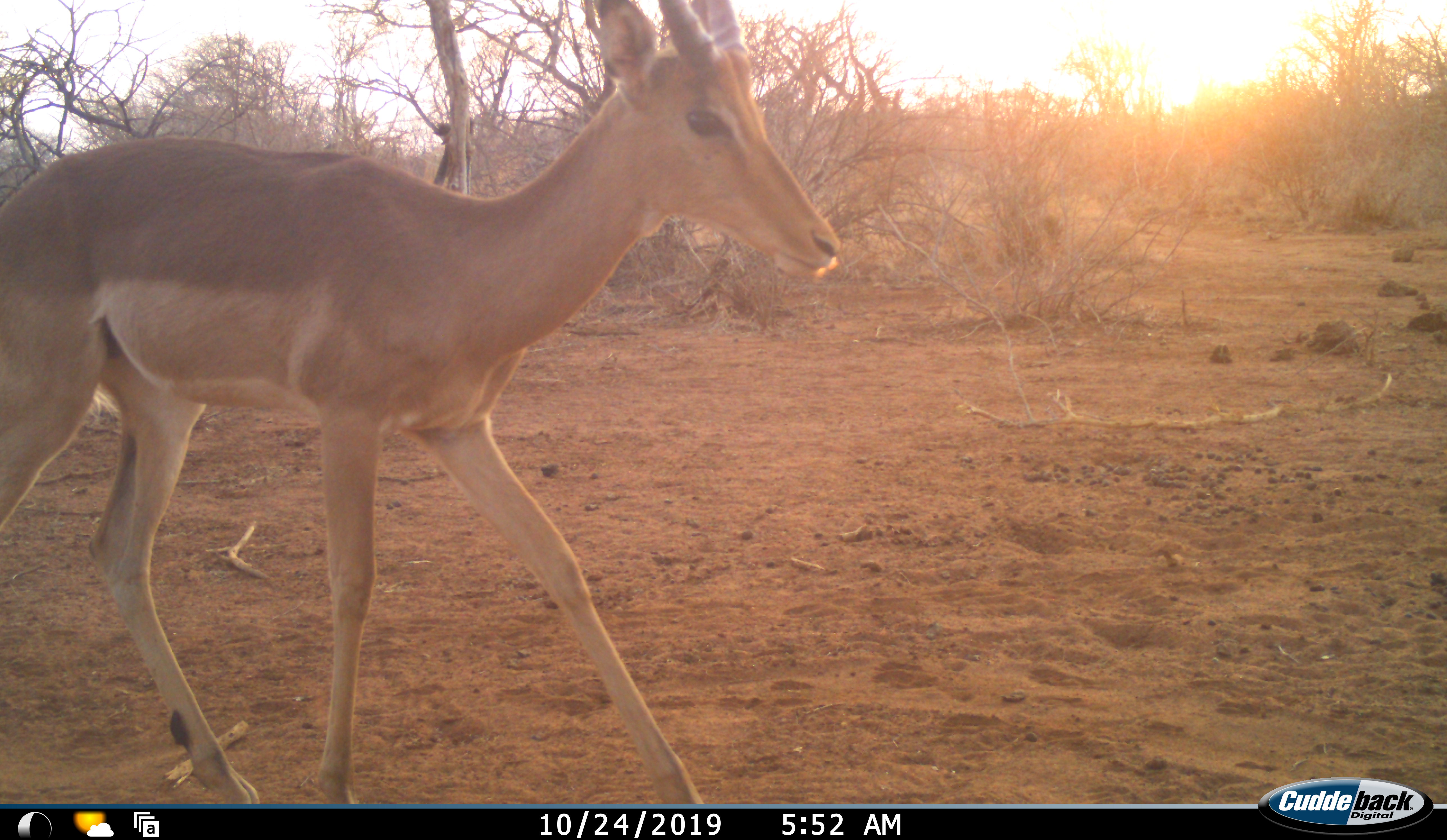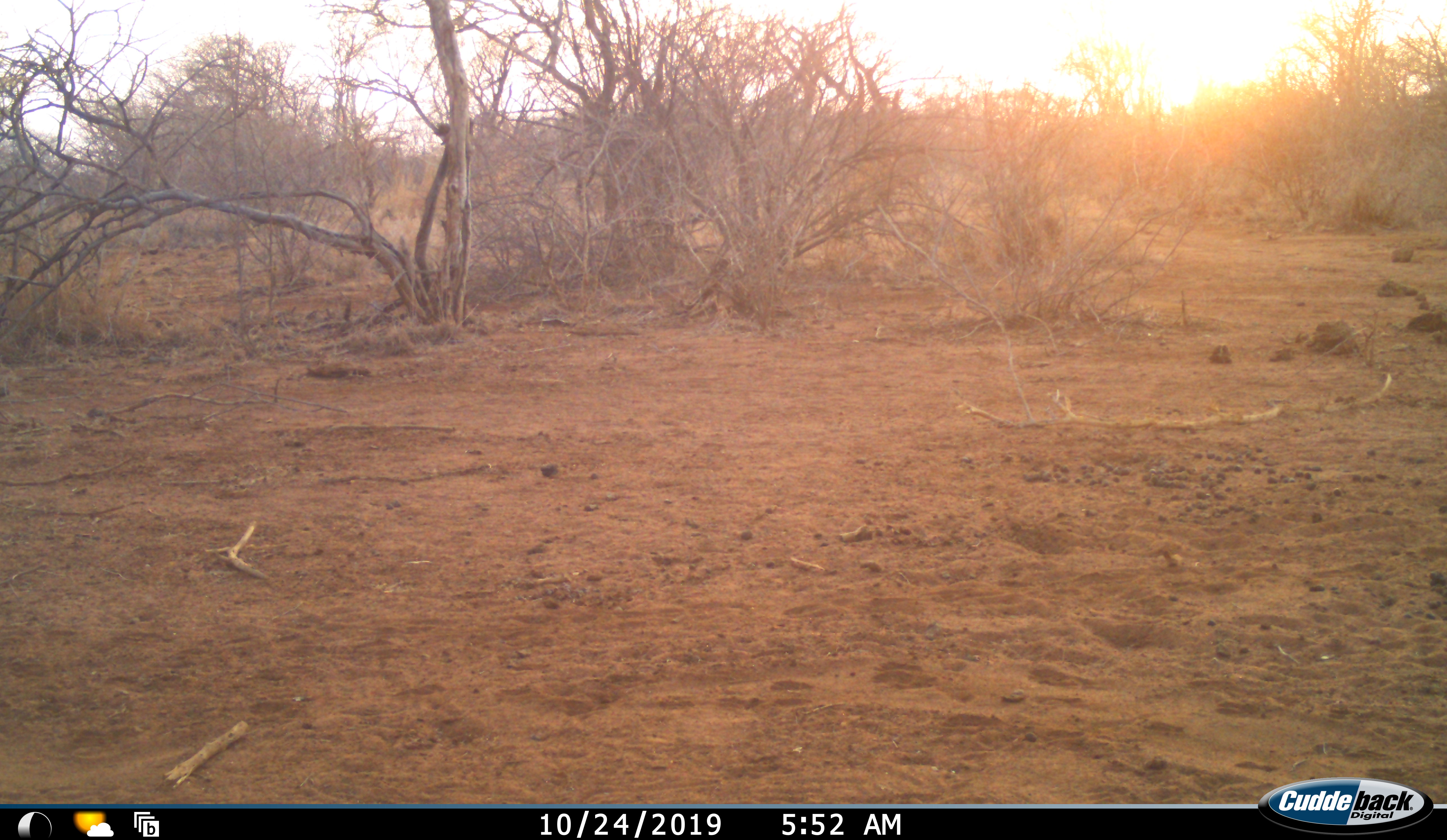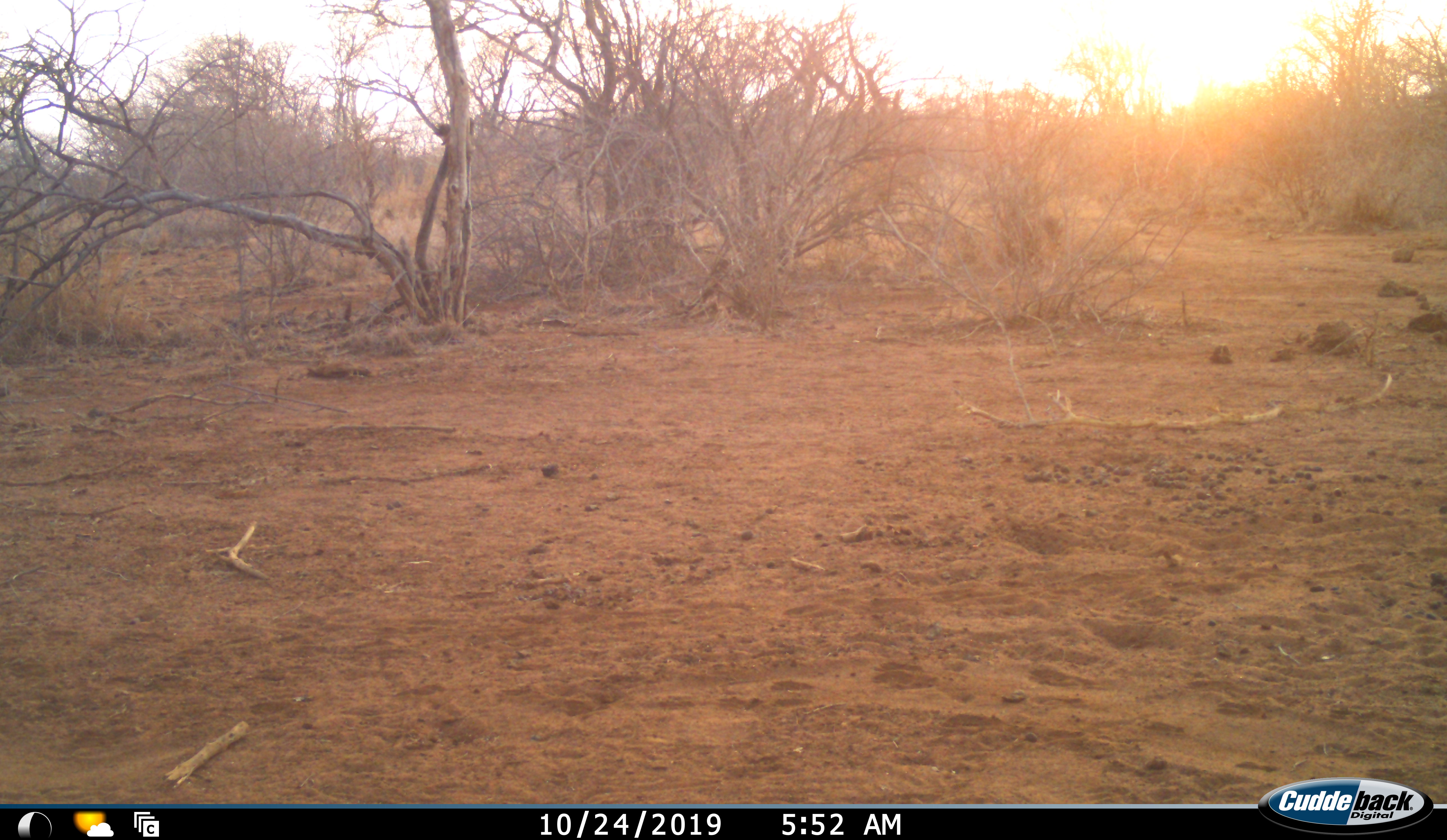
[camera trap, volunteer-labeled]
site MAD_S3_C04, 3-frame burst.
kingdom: Animalia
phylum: Chordata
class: Mammalia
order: Artiodactyla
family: Bovidae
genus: Aepyceros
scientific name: Aepyceros melampus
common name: impala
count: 1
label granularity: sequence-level